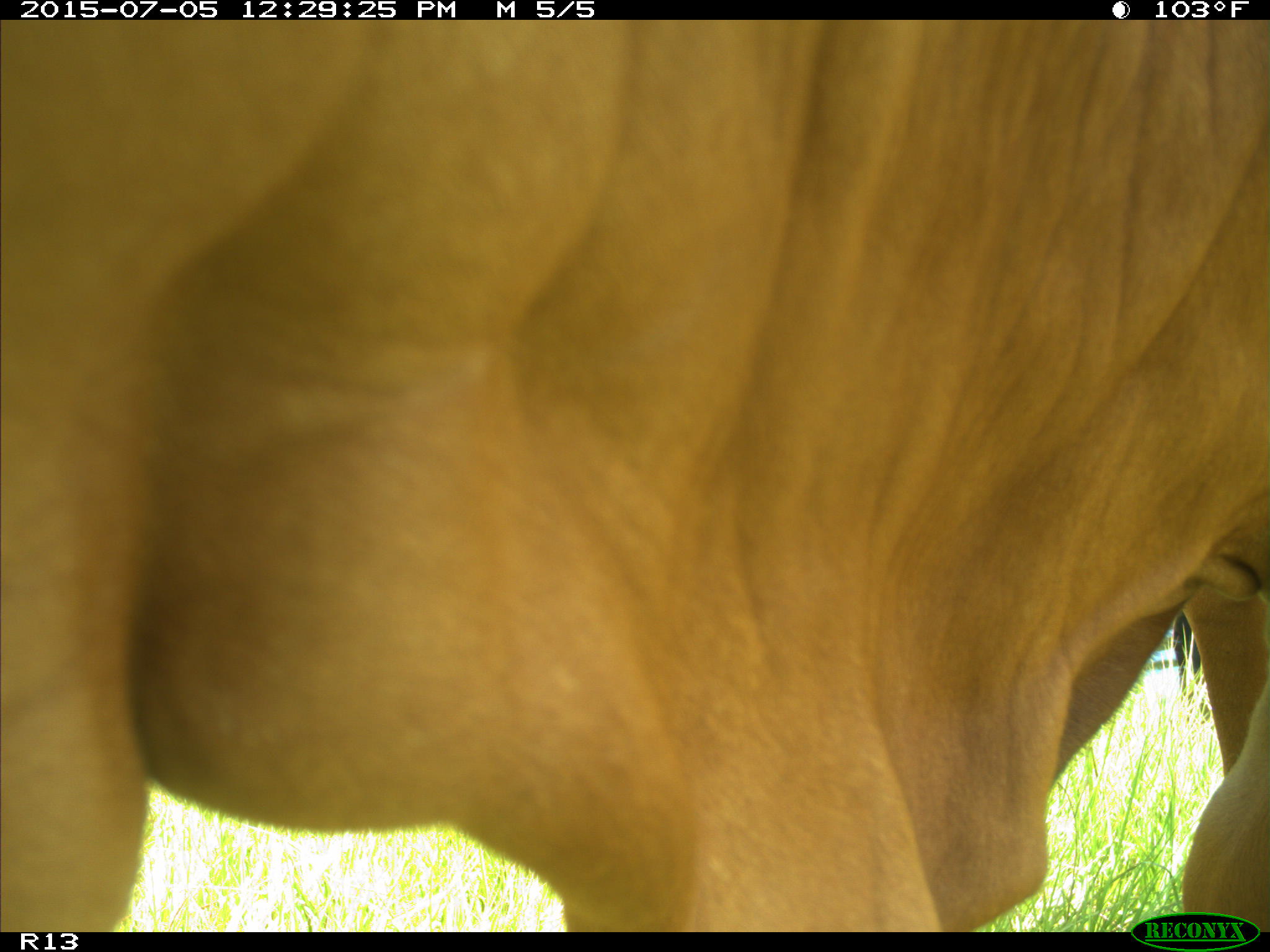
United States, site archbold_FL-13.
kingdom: Animalia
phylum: Chordata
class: Mammalia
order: Artiodactyla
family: Bovidae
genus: Bos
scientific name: Bos taurus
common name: domestic cow